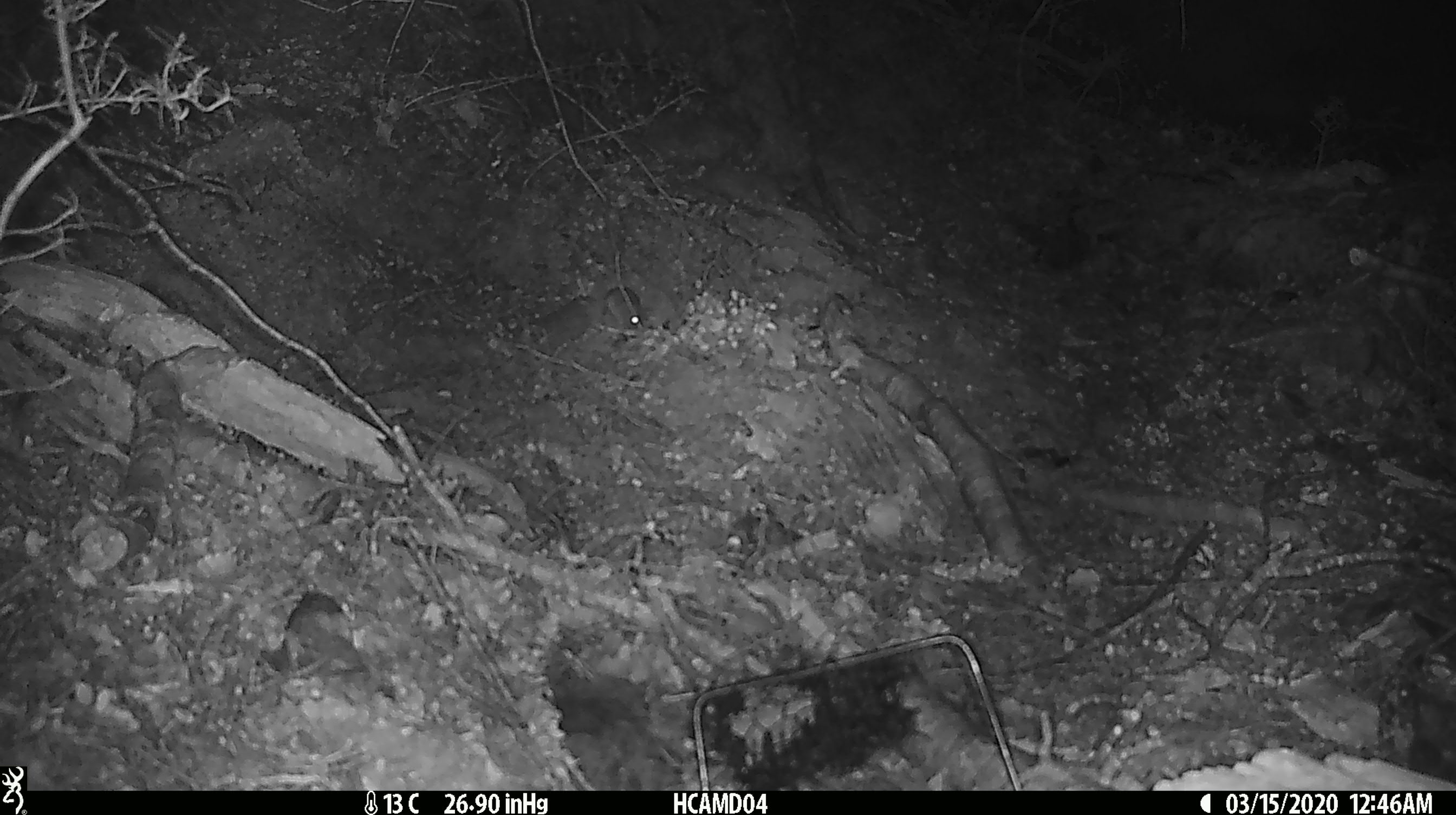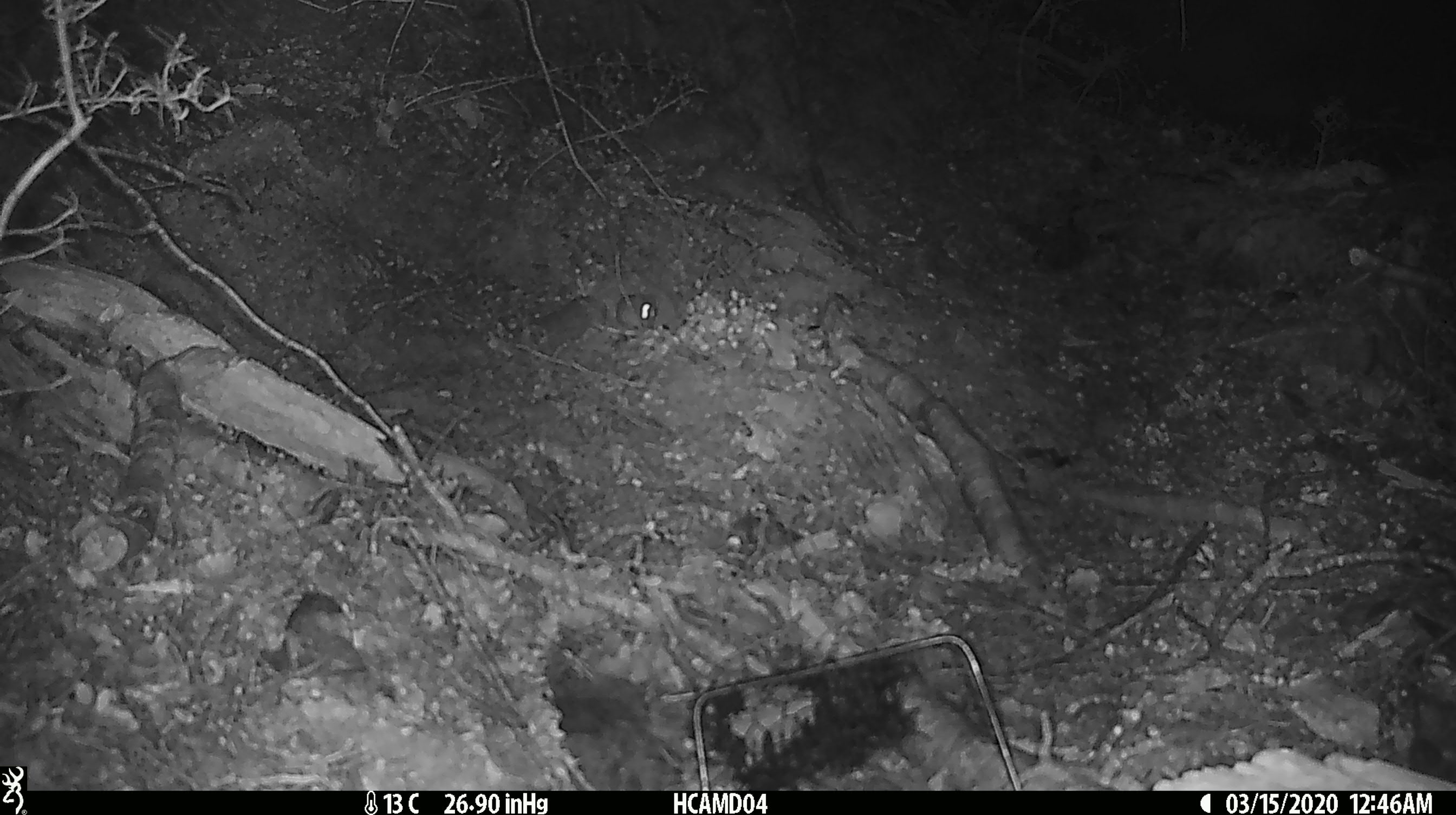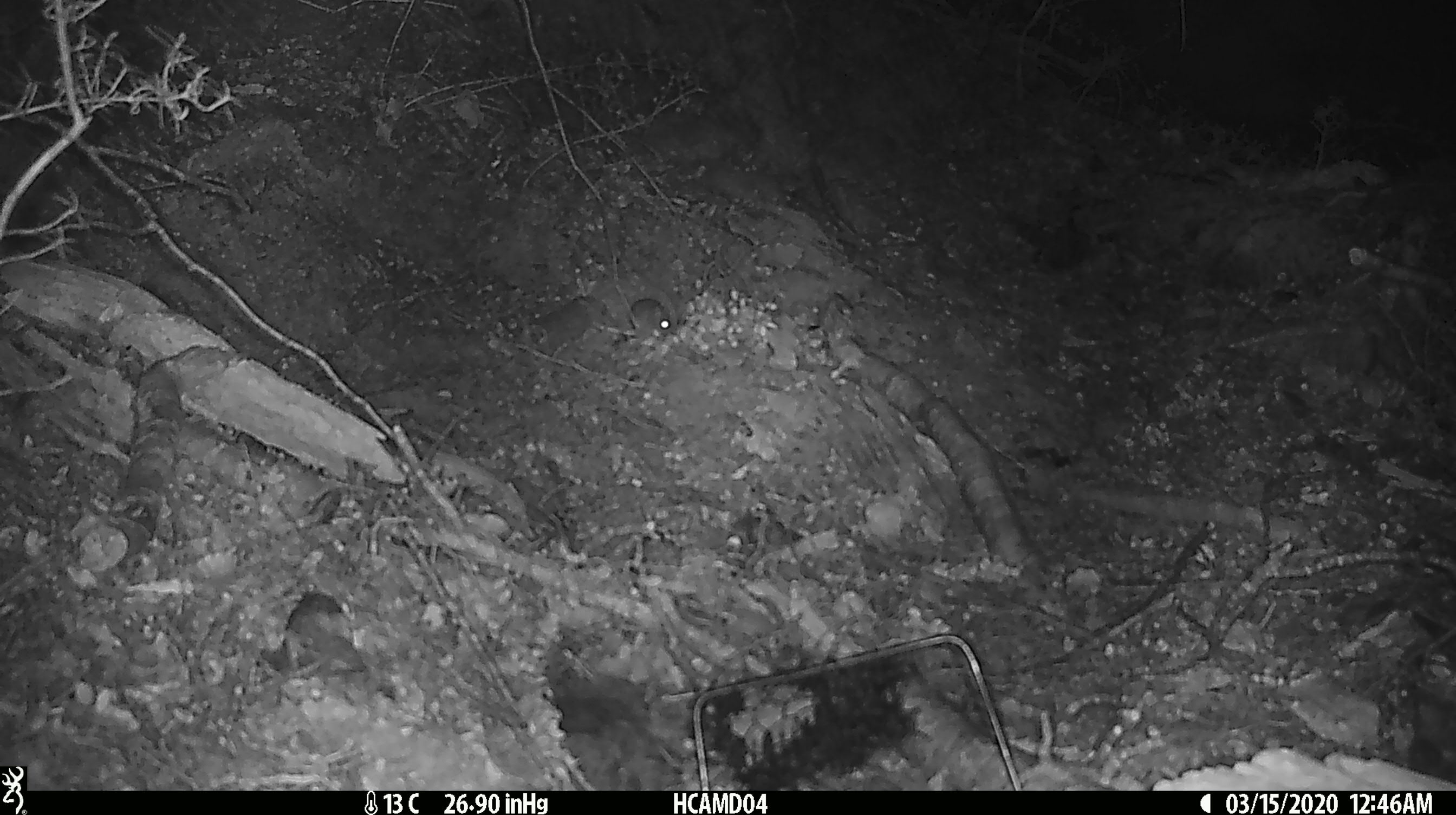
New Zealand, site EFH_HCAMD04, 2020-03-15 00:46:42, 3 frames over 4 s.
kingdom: Animalia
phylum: Chordata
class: Mammalia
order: Rodentia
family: Muridae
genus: Mus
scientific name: Mus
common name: mouse